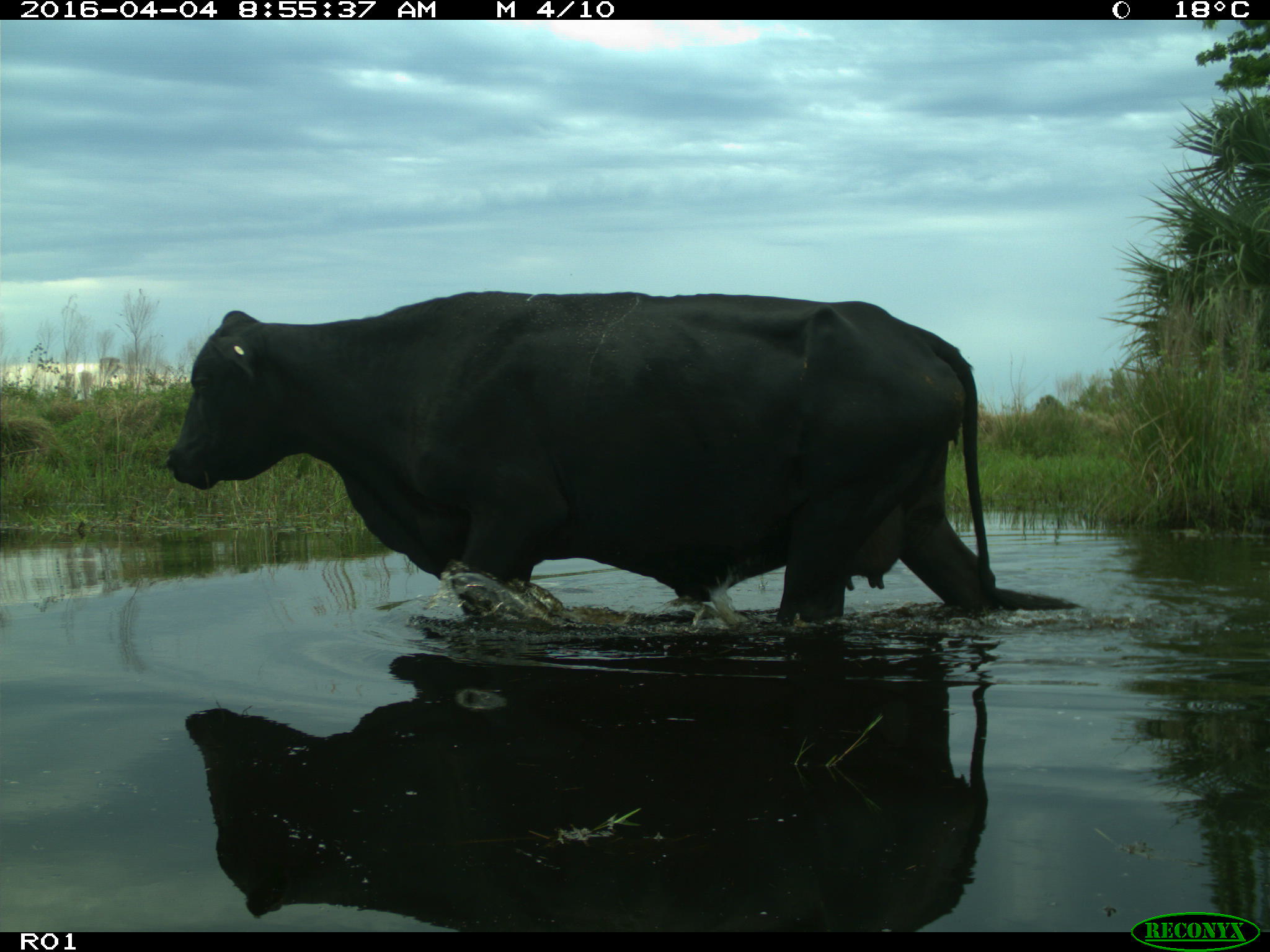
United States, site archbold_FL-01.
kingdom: Animalia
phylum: Chordata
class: Mammalia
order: Artiodactyla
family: Bovidae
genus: Bos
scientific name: Bos taurus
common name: domestic cow